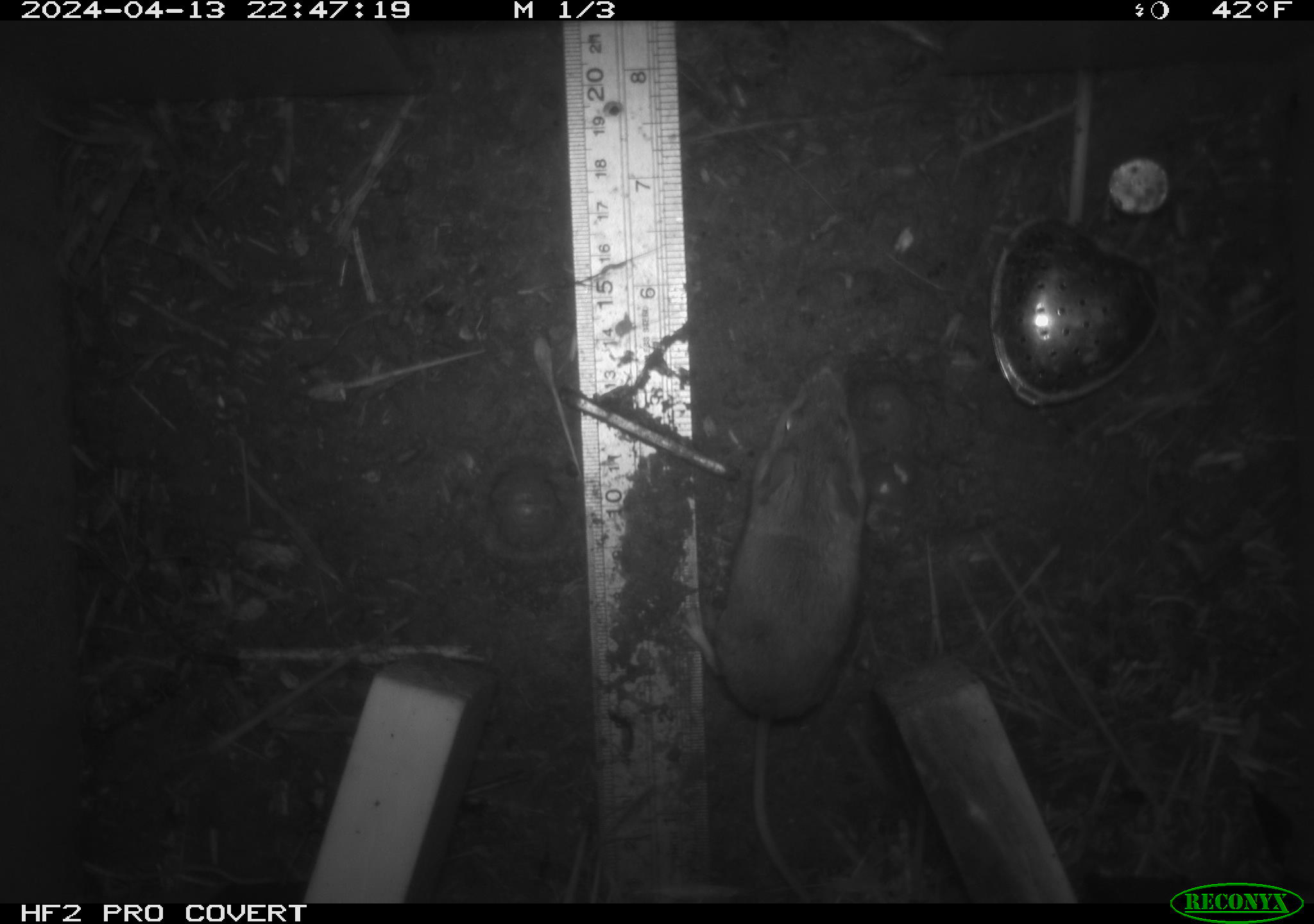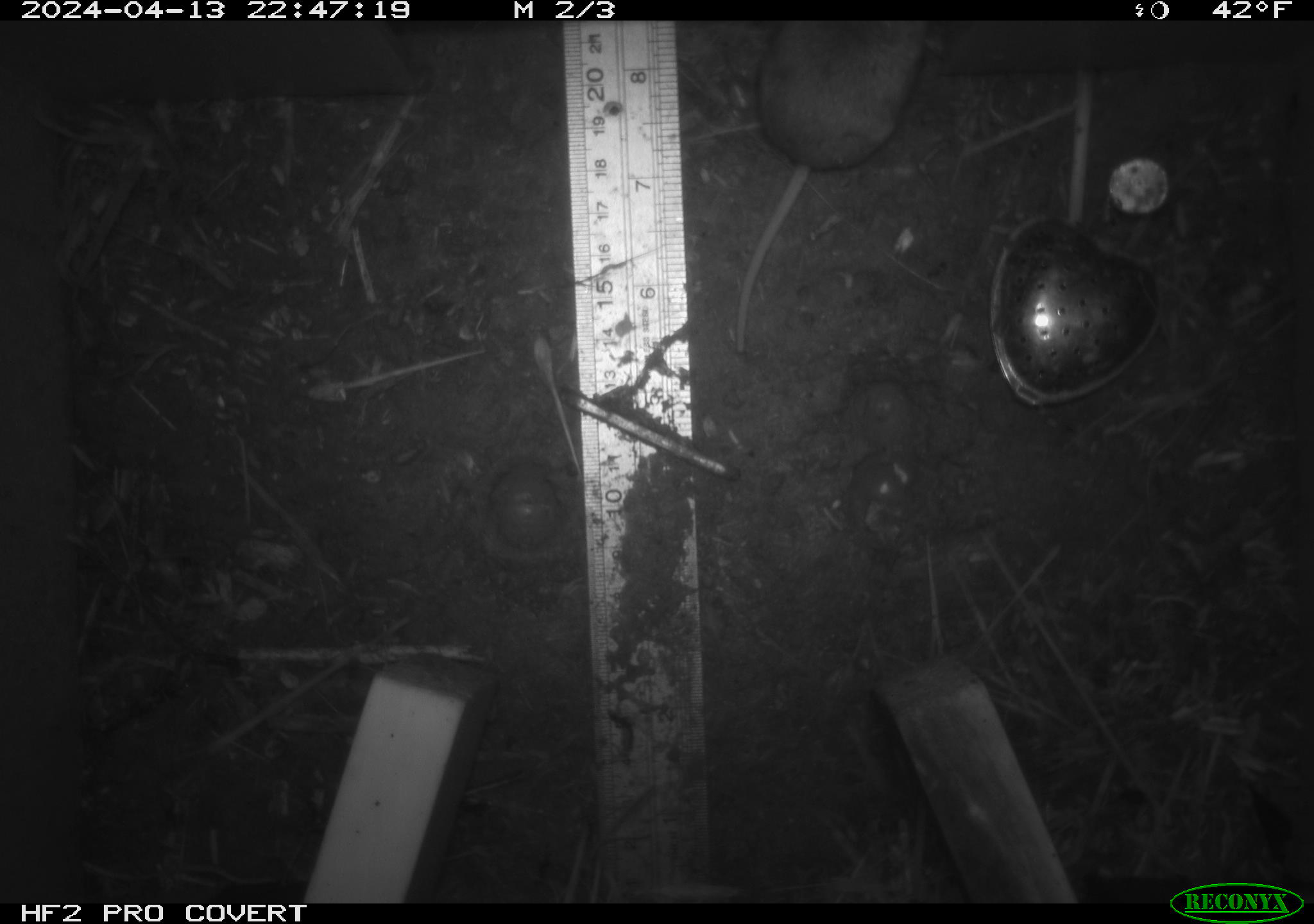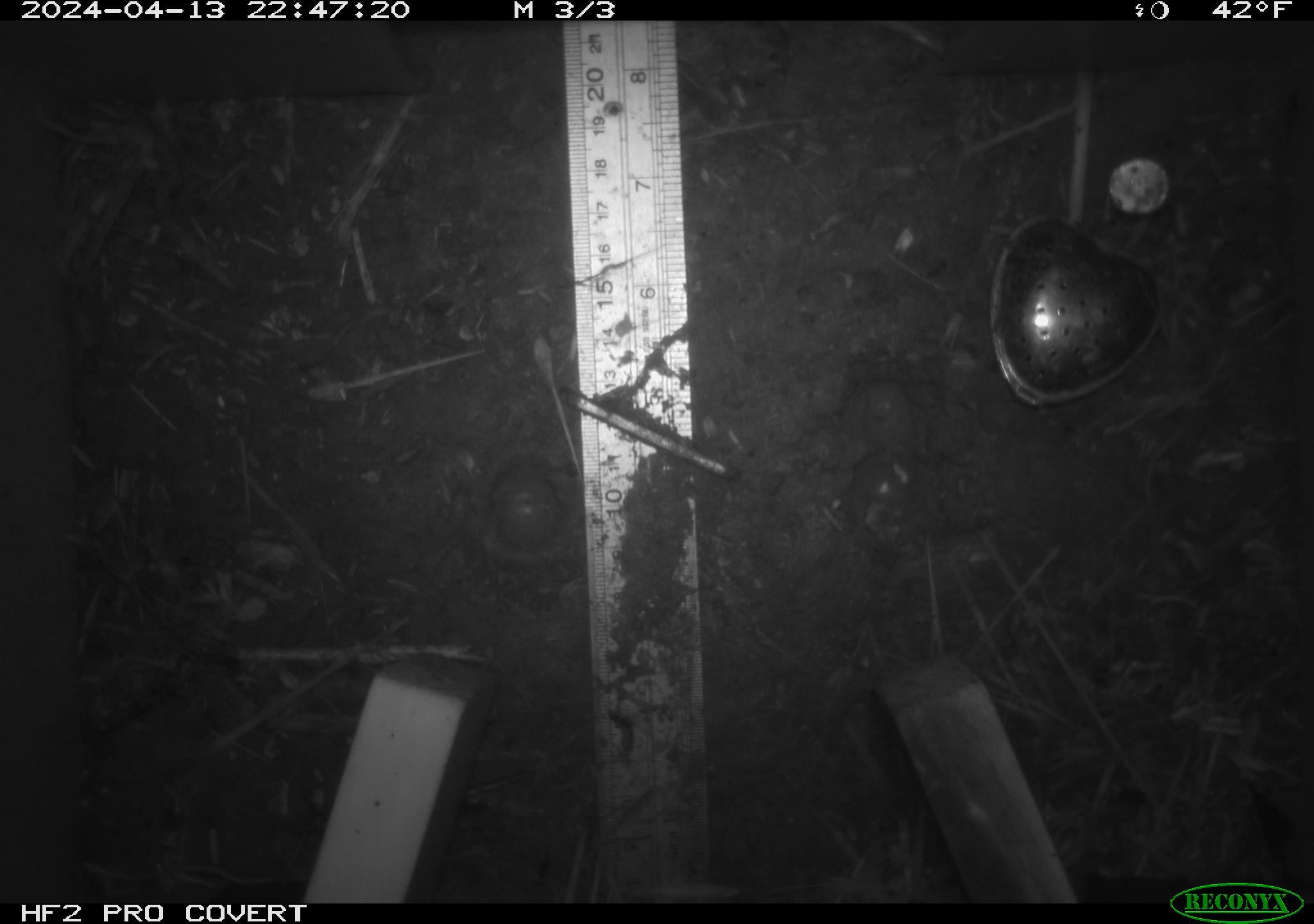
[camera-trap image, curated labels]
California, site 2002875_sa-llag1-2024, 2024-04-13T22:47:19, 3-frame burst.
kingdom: Animalia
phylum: Chordata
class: Mammalia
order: Rodentia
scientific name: Rodentia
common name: mouse species